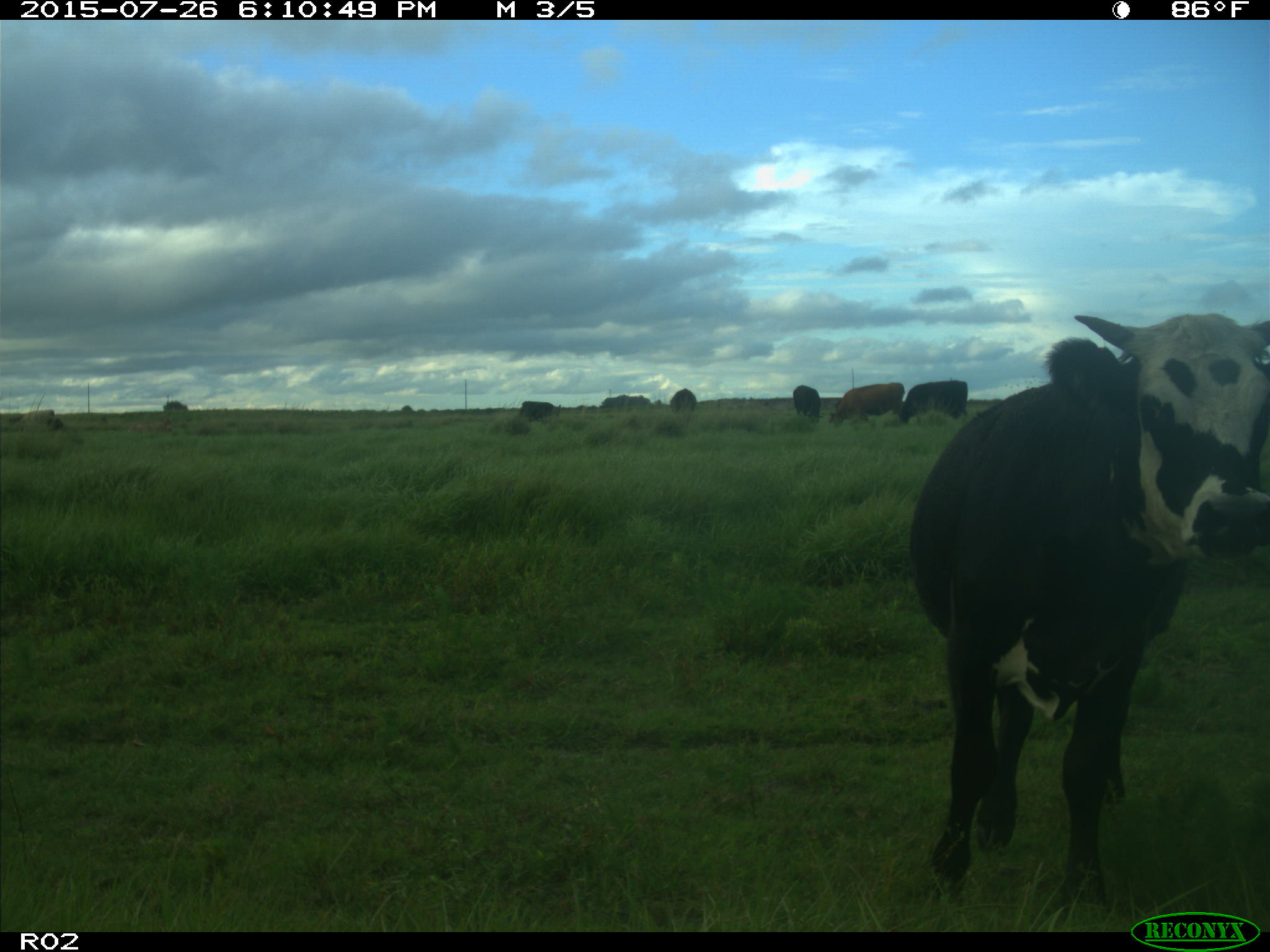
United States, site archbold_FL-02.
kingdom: Animalia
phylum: Chordata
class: Mammalia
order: Artiodactyla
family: Bovidae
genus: Bos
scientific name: Bos taurus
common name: domestic cow